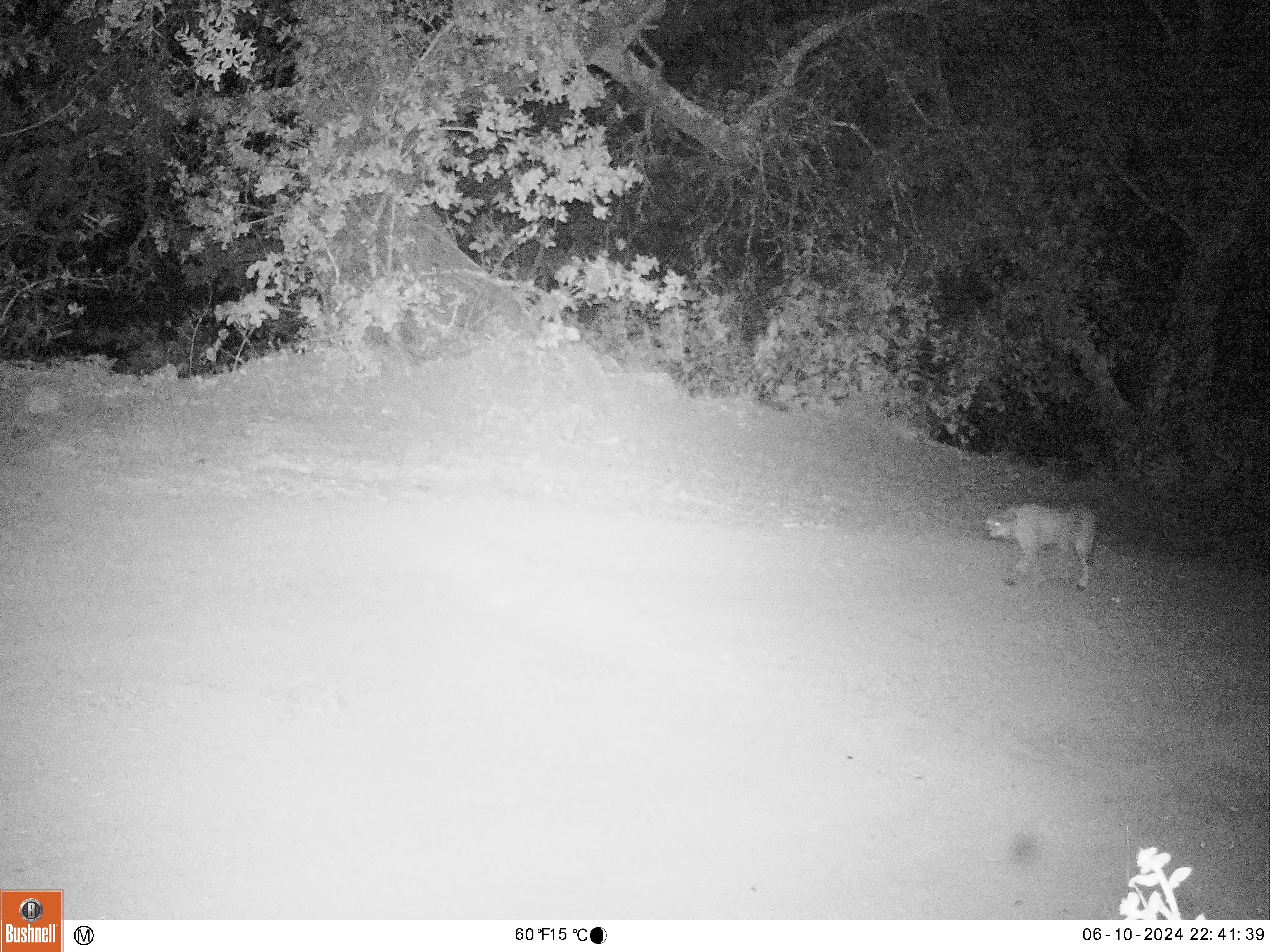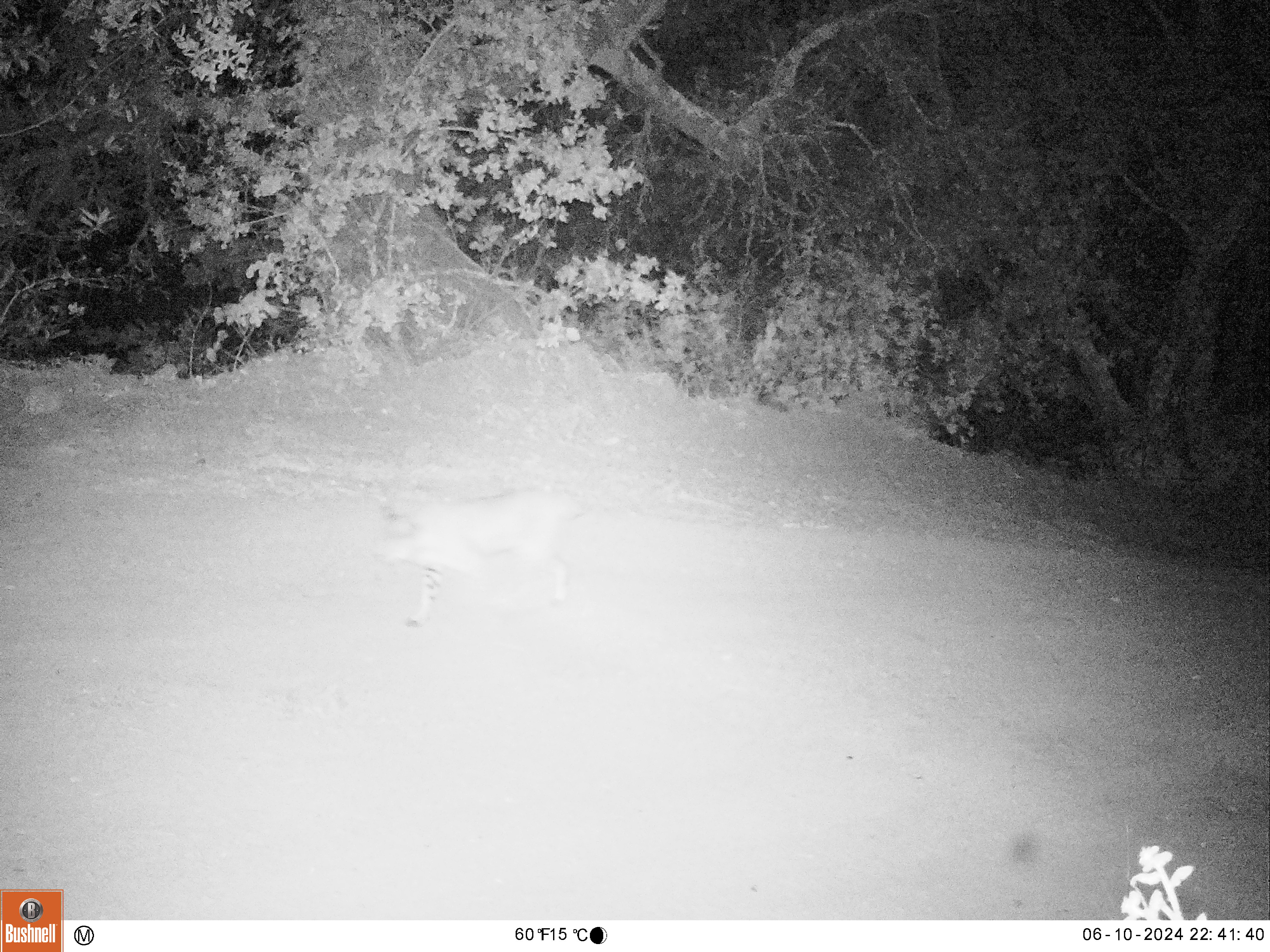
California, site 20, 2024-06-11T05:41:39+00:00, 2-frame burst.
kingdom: Animalia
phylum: Chordata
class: Mammalia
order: Carnivora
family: Felidae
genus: Lynx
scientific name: Lynx rufus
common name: bobcat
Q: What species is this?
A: Bobcat (Lynx rufus).